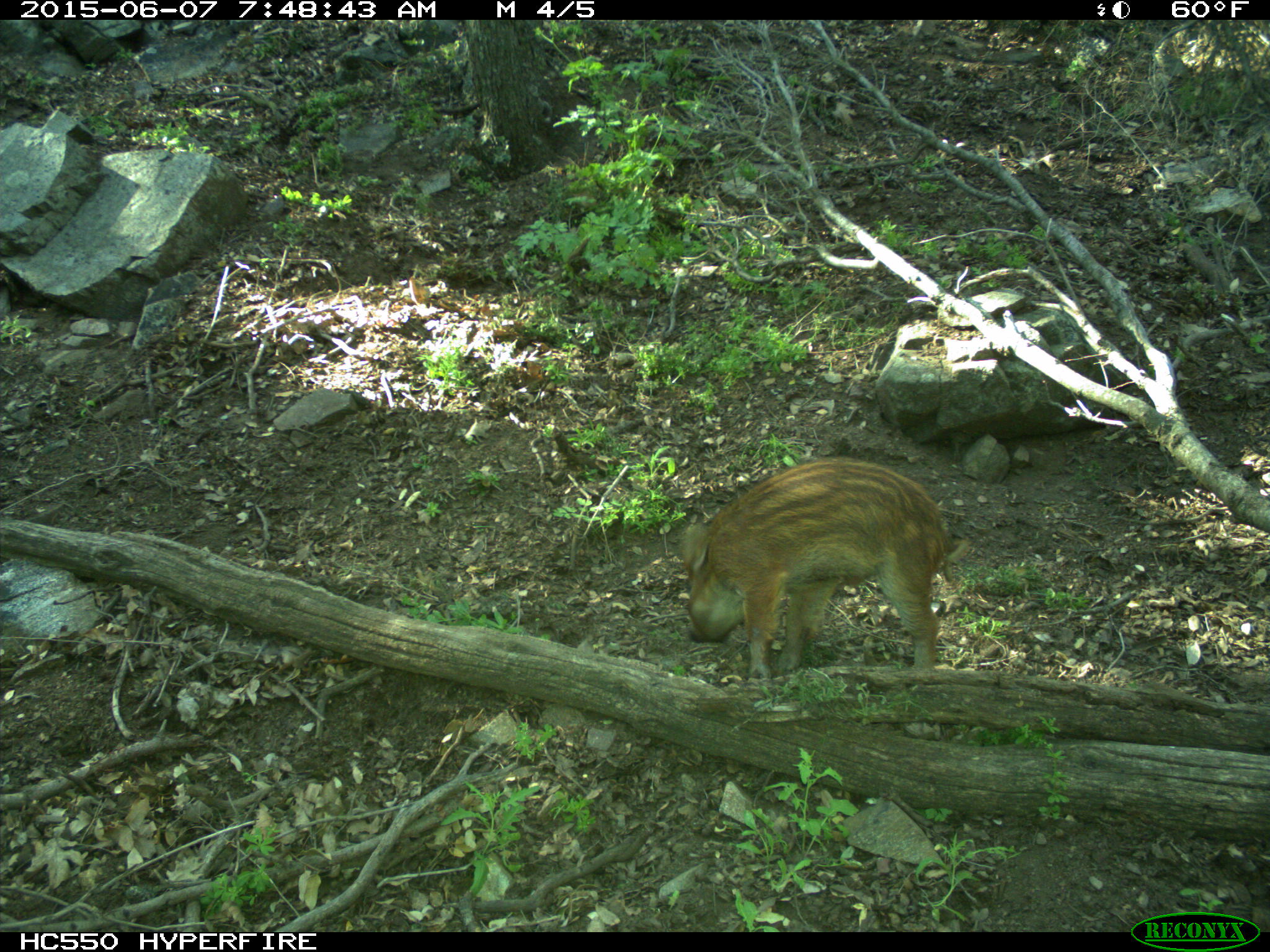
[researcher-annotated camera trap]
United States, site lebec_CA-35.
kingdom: Animalia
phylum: Chordata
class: Mammalia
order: Artiodactyla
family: Suidae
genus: Sus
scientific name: Sus scrofa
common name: wild boar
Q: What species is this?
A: Sus scrofa (wild boar).